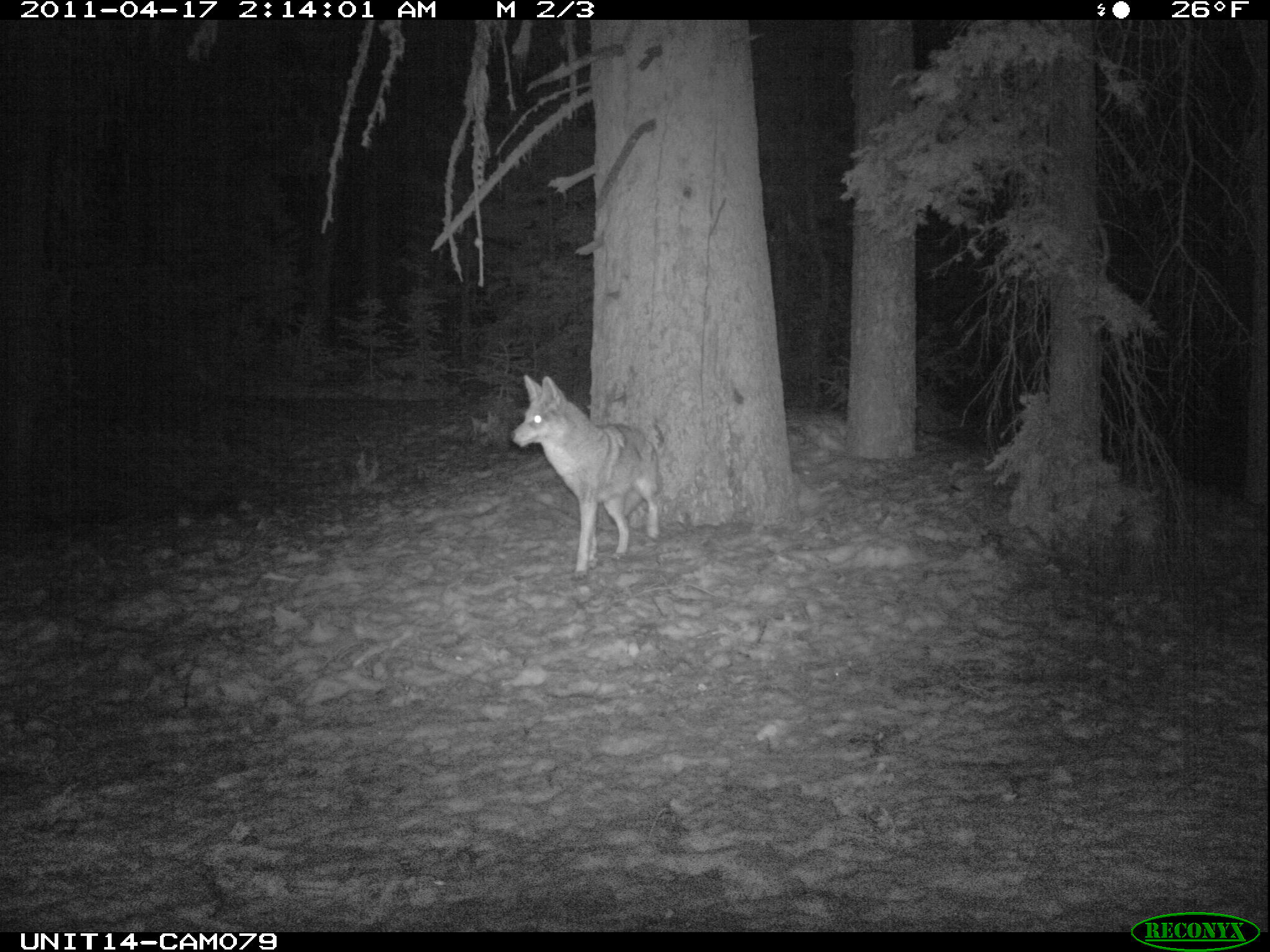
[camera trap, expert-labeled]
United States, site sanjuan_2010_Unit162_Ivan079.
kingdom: Animalia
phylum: Chordata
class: Mammalia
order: Carnivora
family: Canidae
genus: Canis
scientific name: Canis latrans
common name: coyote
Canis latrans (coyote).